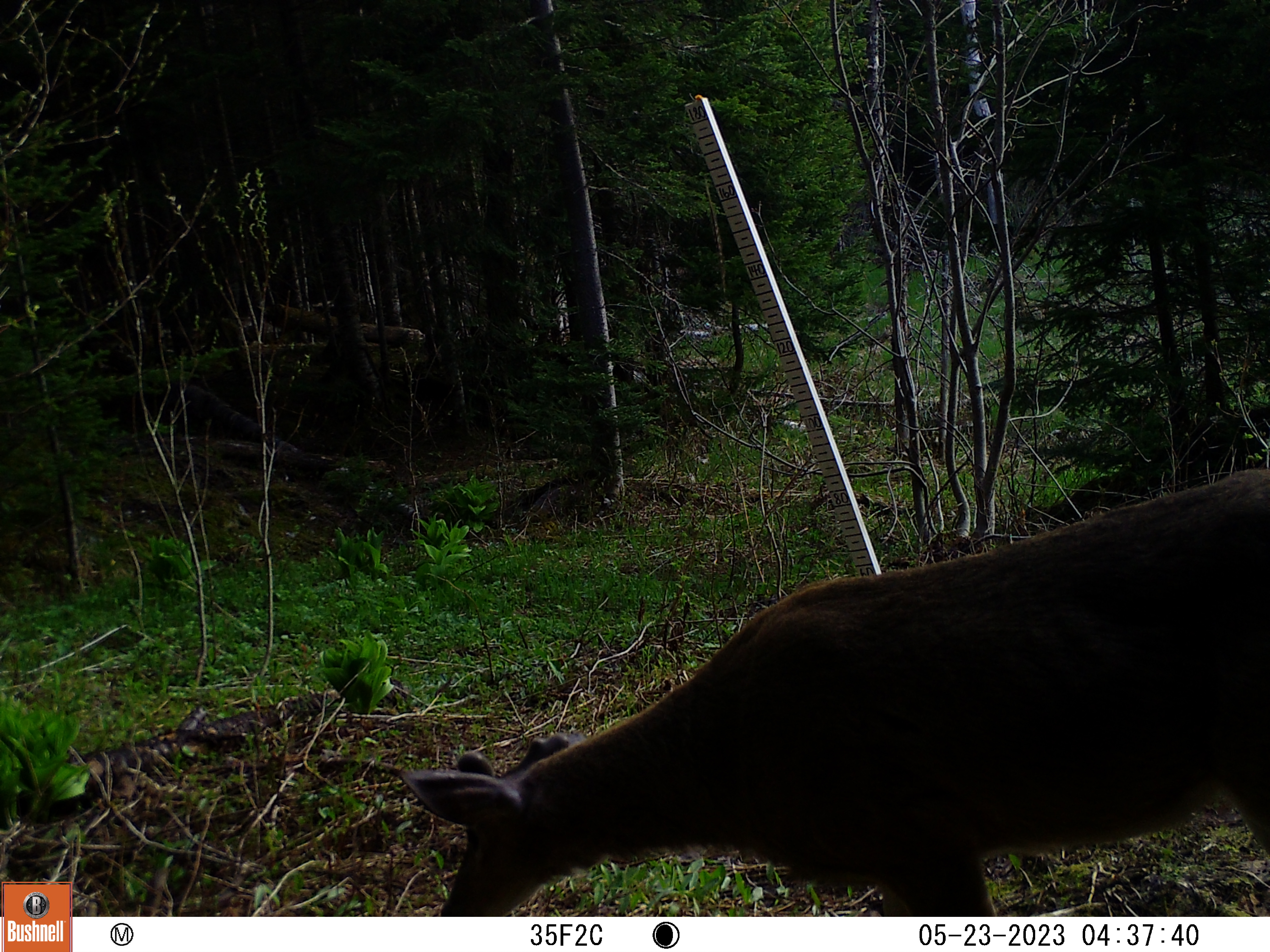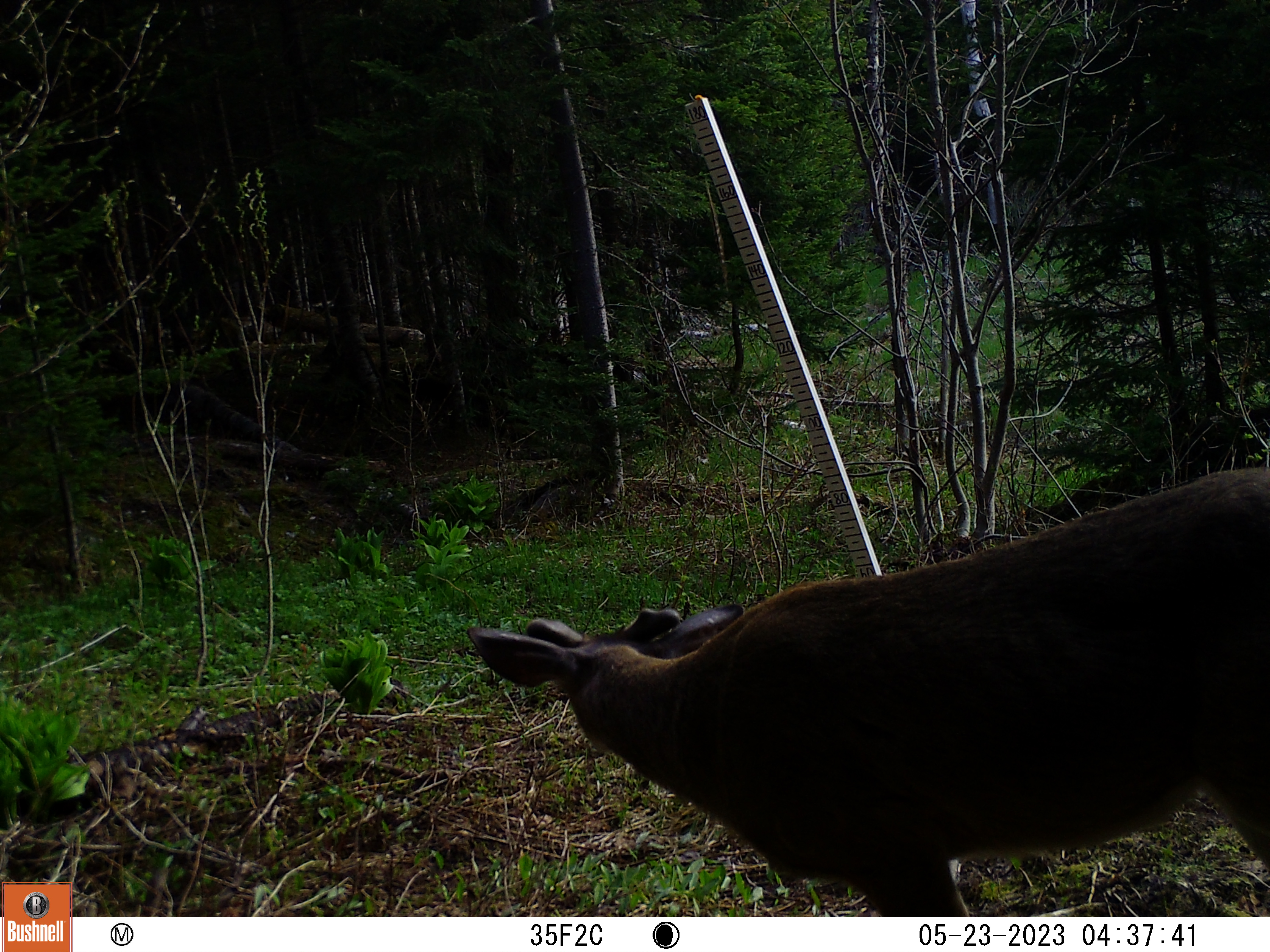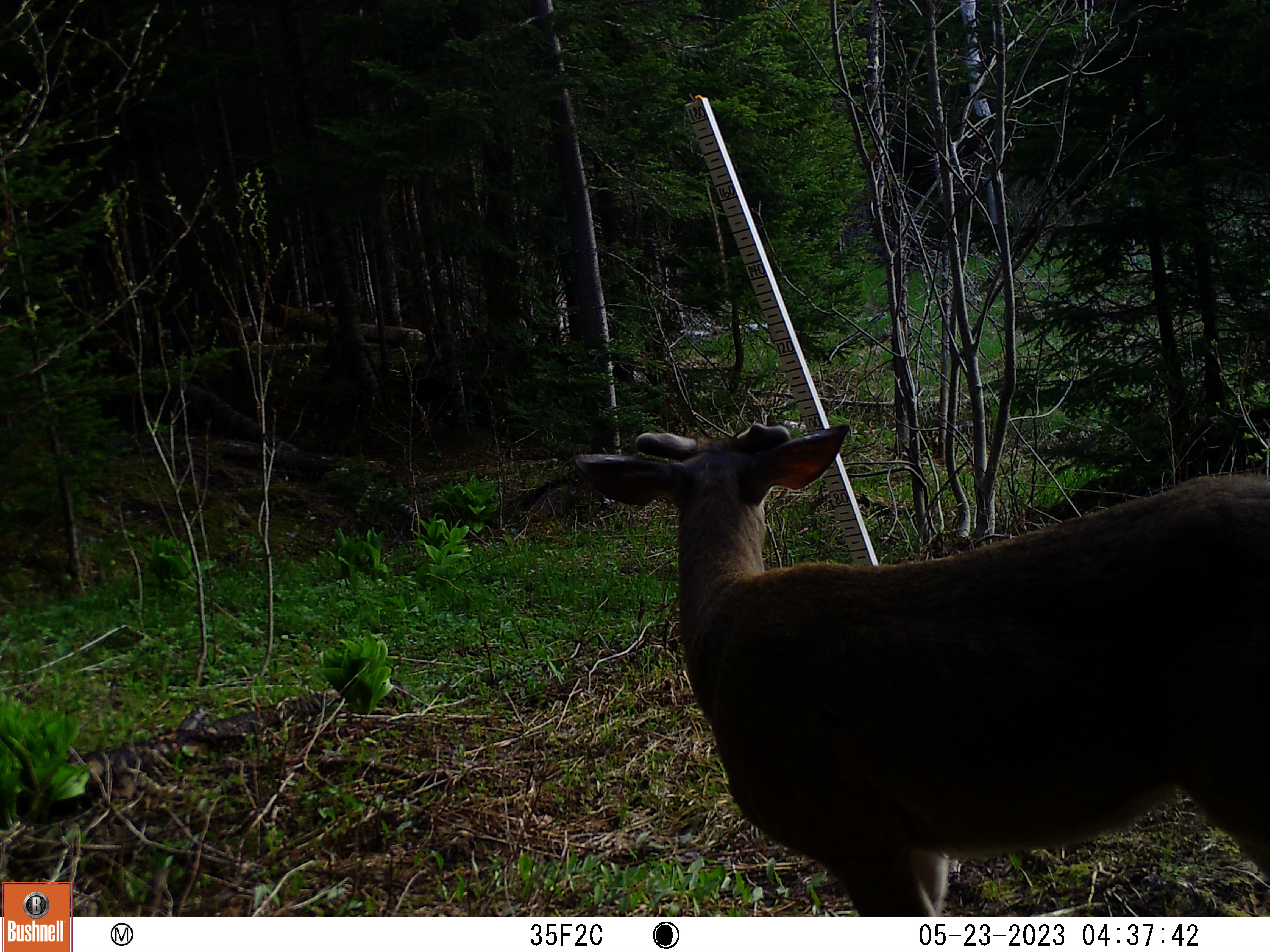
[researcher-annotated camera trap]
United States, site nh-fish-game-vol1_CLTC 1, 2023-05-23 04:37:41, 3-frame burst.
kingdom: Animalia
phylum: Chordata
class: Mammalia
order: Artiodactyla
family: Cervidae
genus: Odocoileus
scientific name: Odocoileus virginianus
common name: white-tailed deer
White-tailed deer (Odocoileus virginianus).